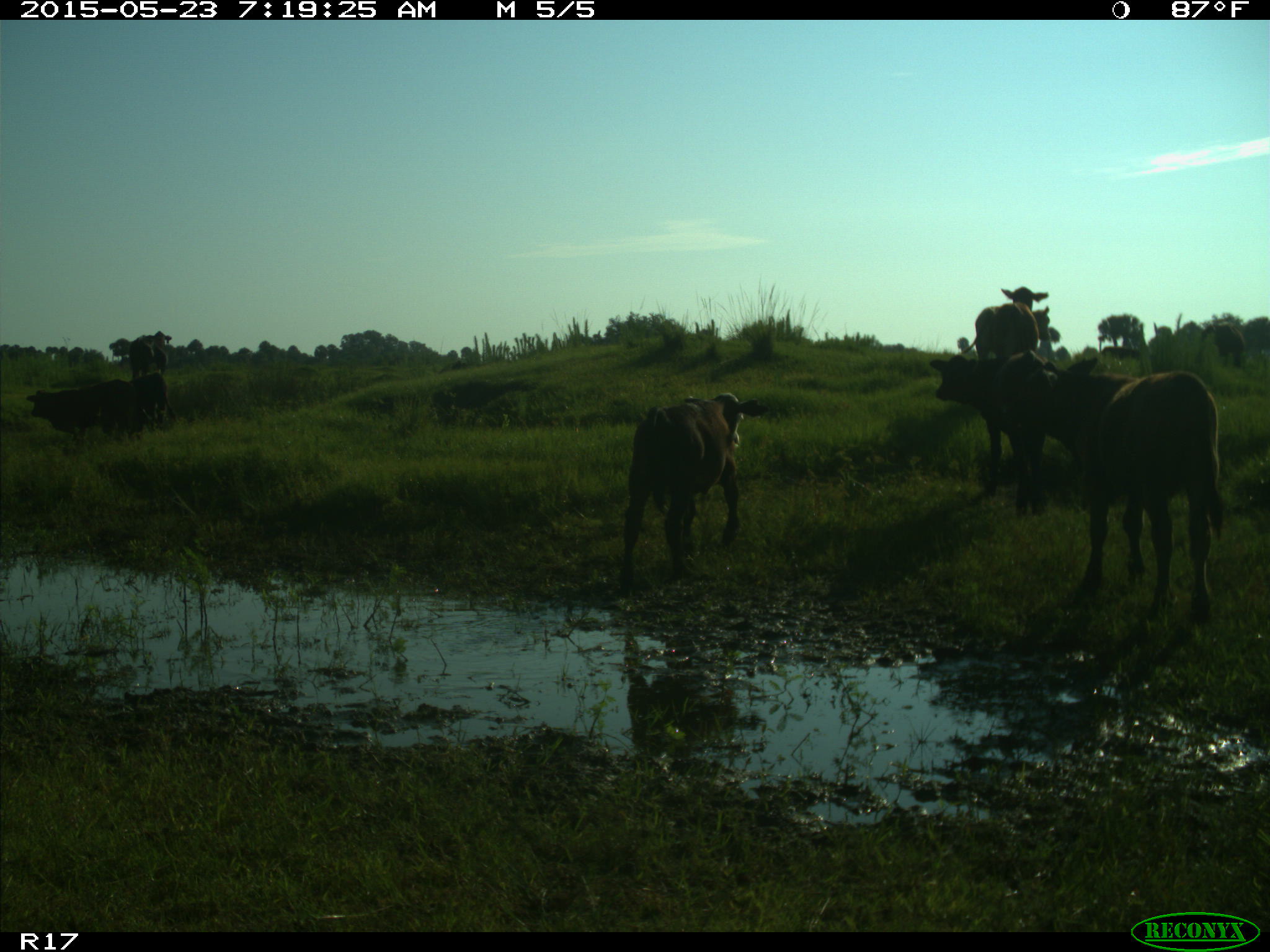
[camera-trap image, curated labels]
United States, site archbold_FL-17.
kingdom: Animalia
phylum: Chordata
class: Mammalia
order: Artiodactyla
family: Bovidae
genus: Bos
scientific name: Bos taurus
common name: domestic cow